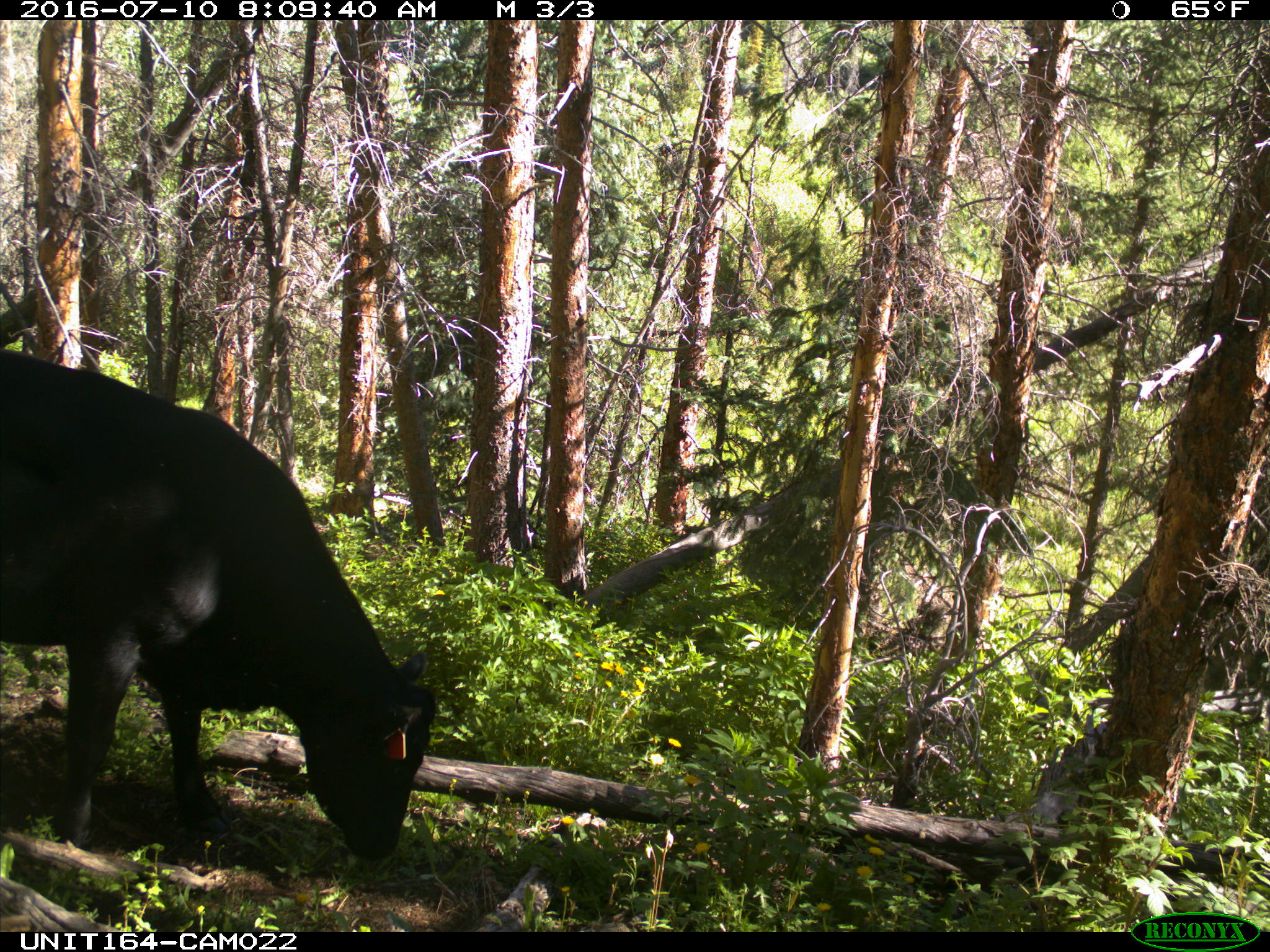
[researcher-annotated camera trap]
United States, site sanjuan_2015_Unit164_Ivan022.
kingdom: Animalia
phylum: Chordata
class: Mammalia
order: Artiodactyla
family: Bovidae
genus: Bos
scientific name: Bos taurus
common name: domestic cow